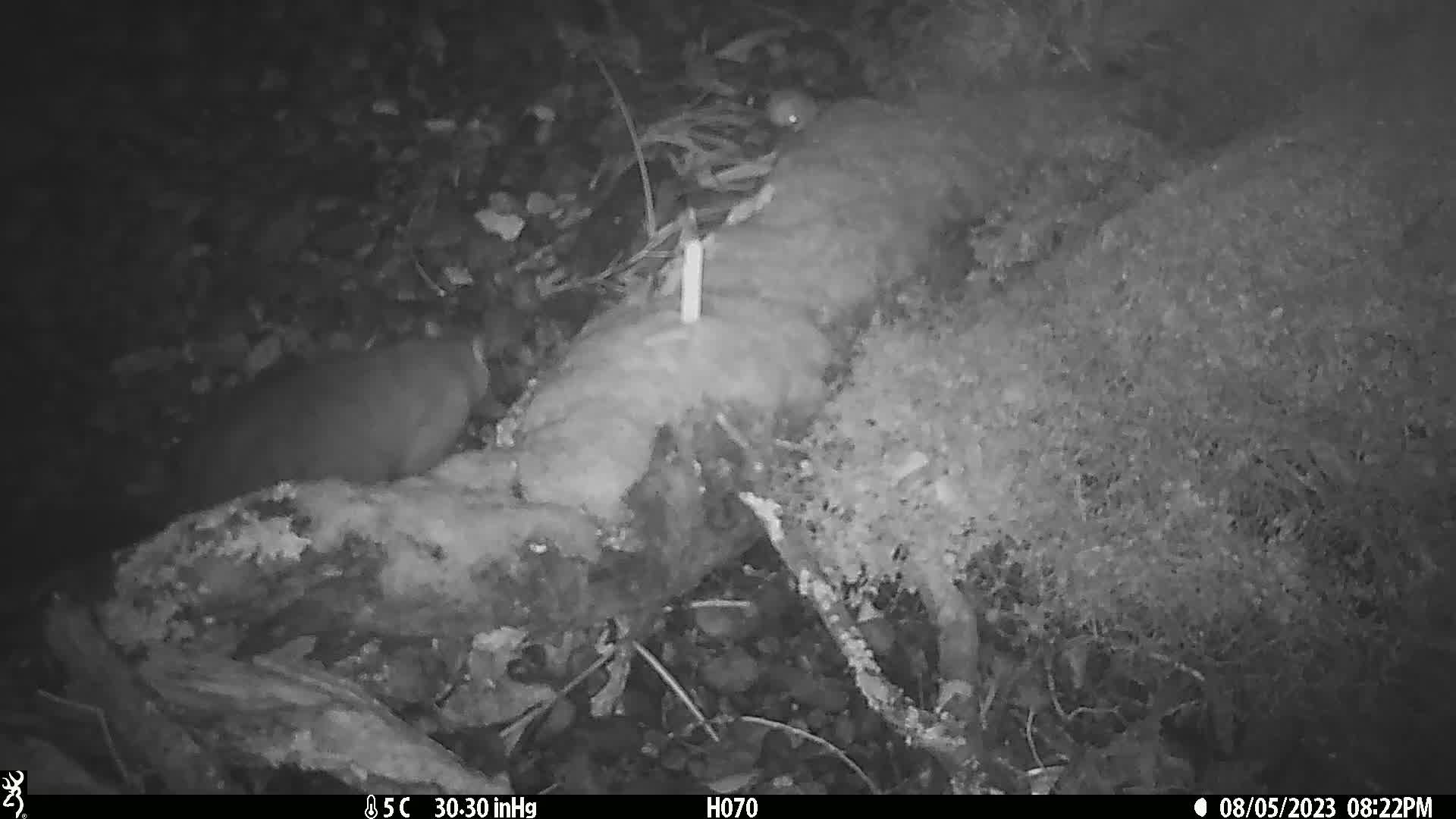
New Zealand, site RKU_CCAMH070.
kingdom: Animalia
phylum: Chordata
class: Mammalia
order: Diprotodontia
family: Phalangeridae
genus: Trichosurus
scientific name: Trichosurus vulpecula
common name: common brushtail possum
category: possum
Possum (common brushtail possum) (Trichosurus vulpecula).